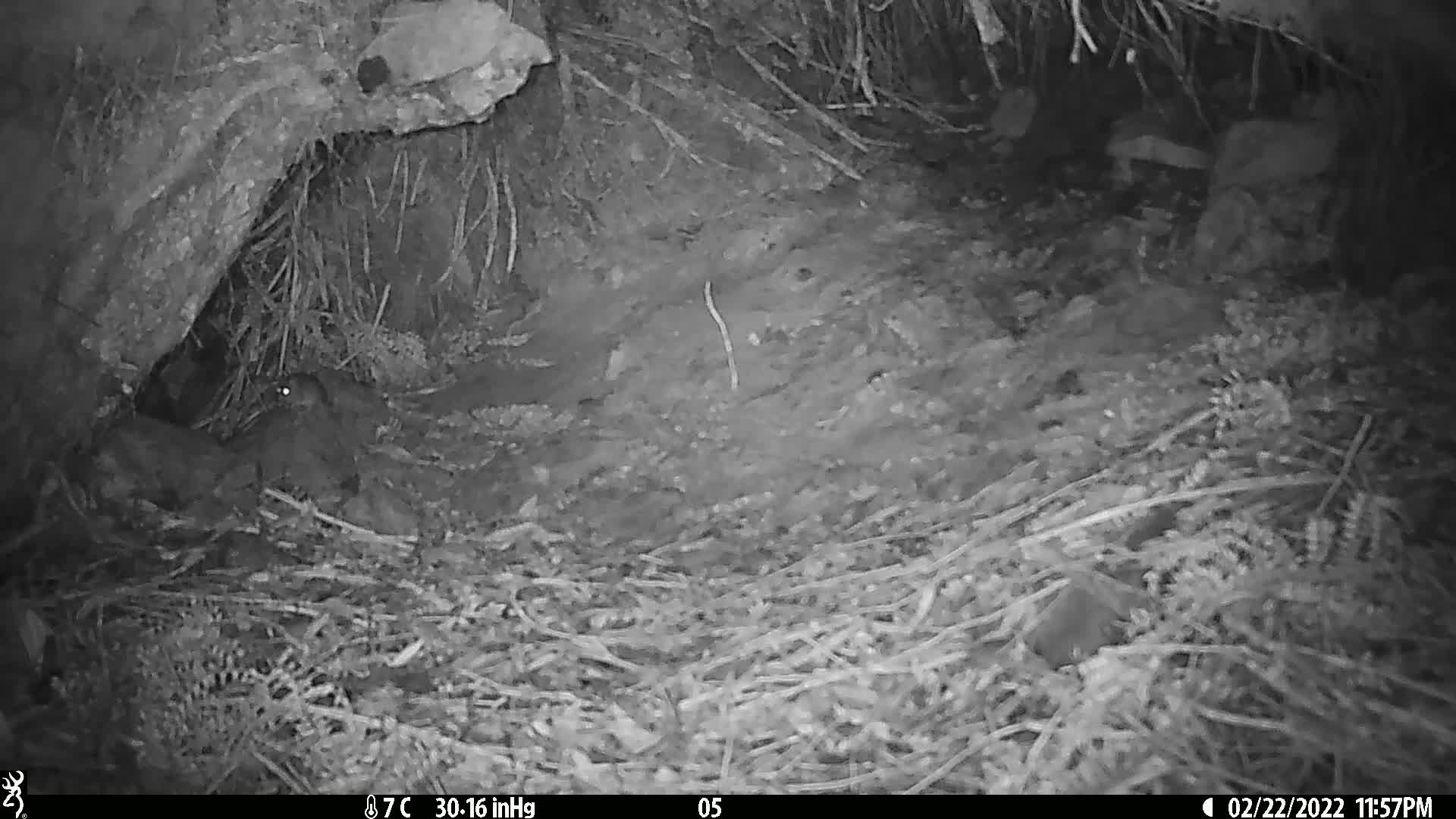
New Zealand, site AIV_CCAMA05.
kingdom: Animalia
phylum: Chordata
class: Mammalia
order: Rodentia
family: Muridae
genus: Mus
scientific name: Mus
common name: mouse